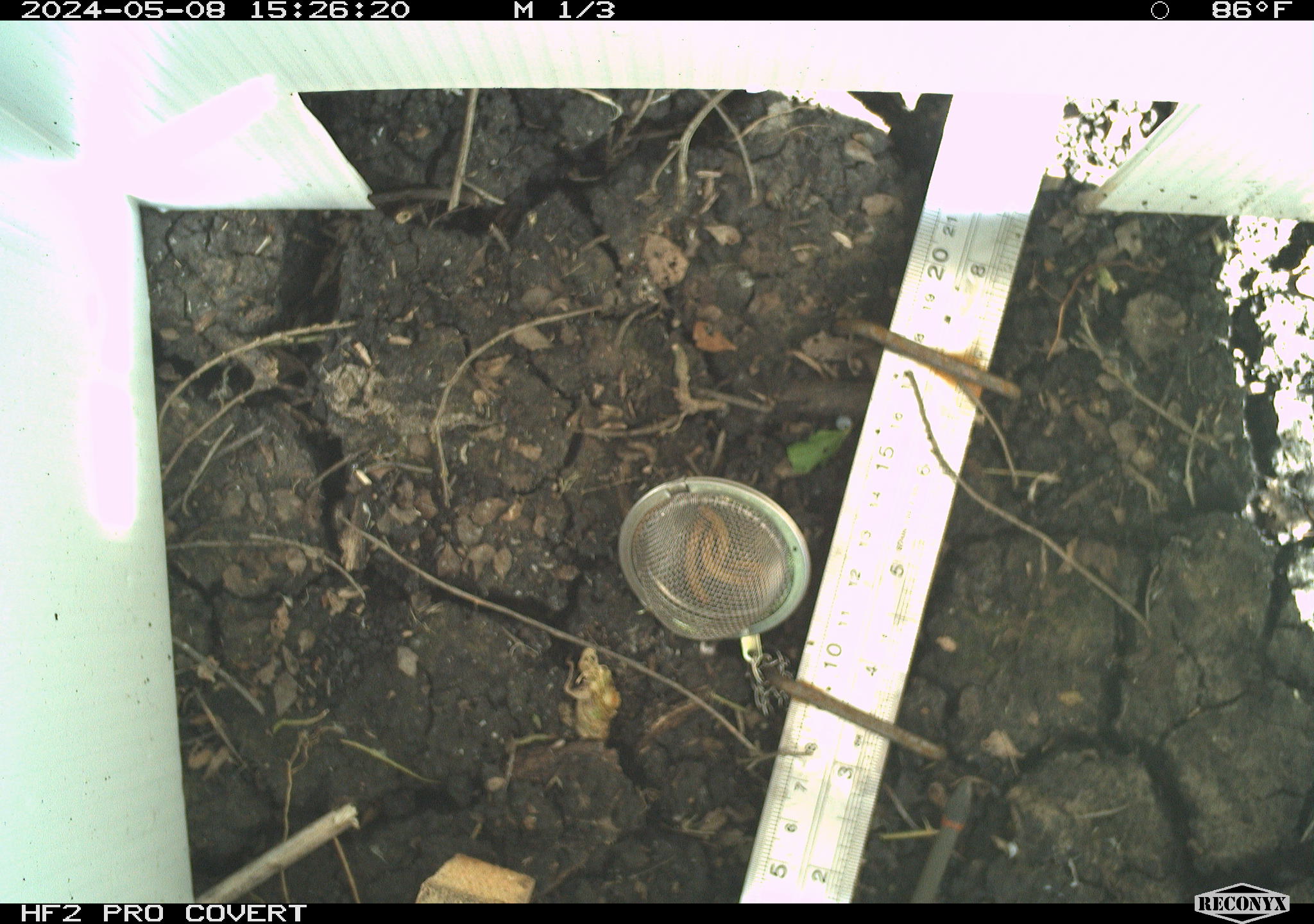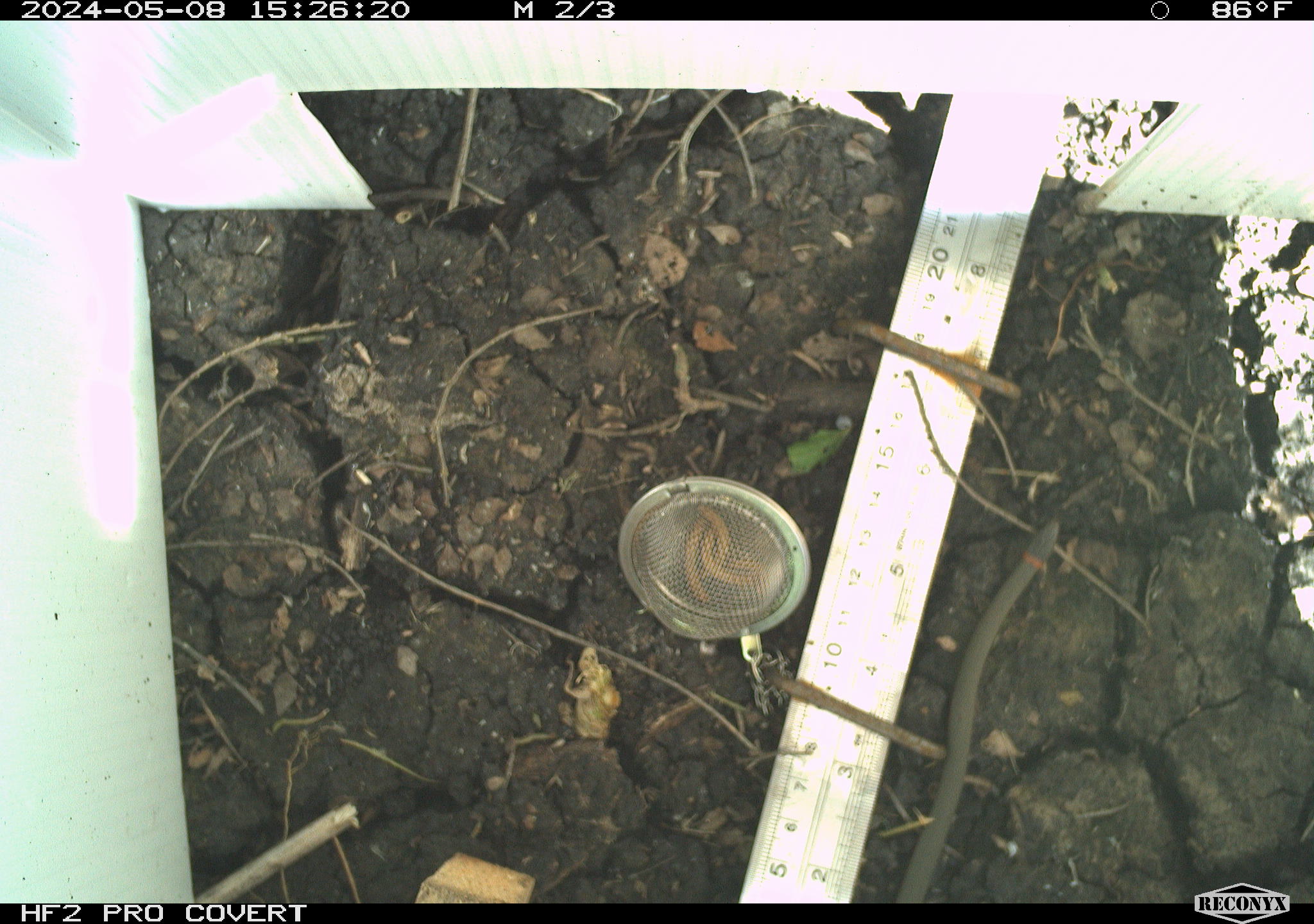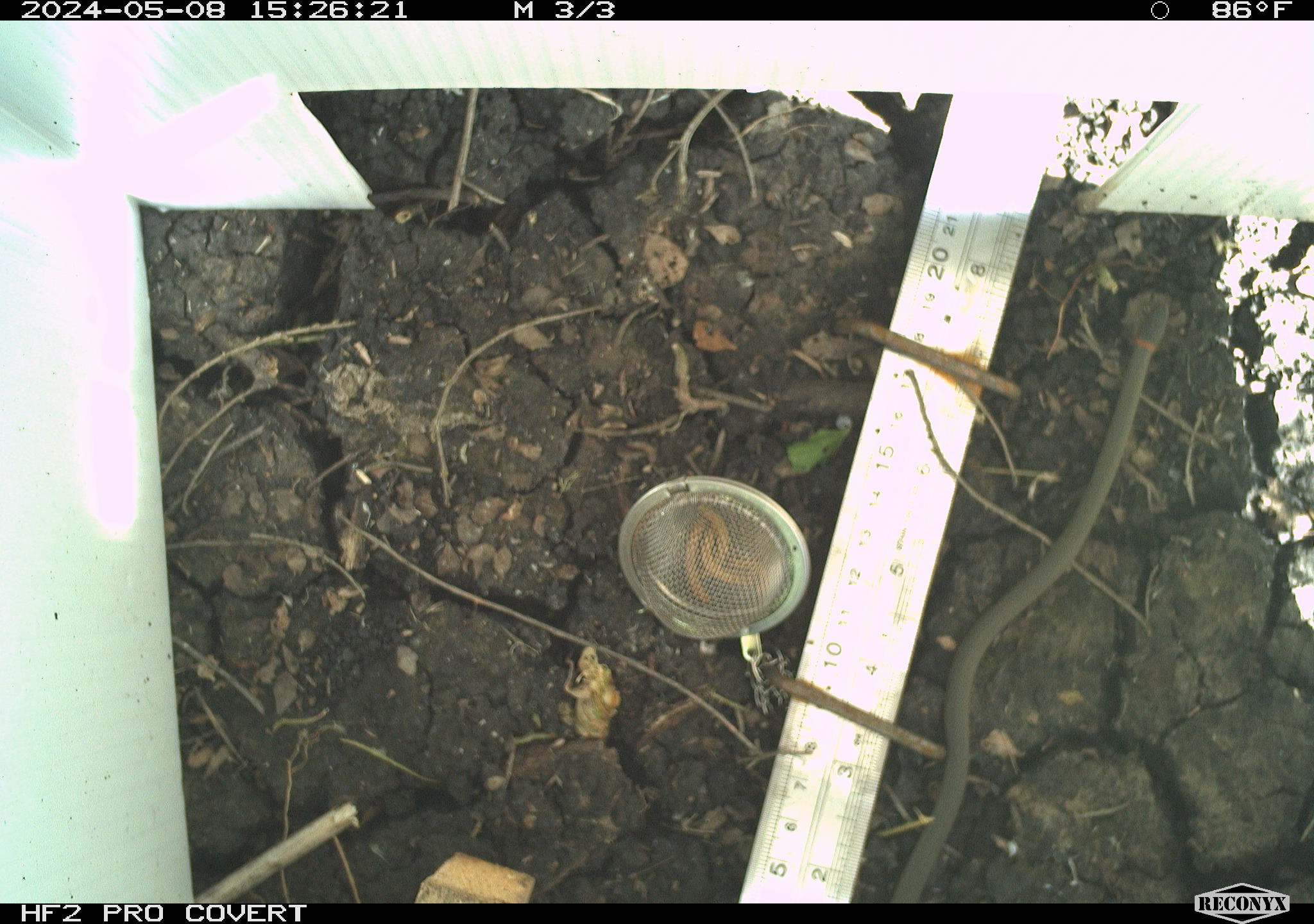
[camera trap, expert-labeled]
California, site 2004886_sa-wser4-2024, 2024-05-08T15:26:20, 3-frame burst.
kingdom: Animalia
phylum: Chordata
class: Reptilia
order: Squamata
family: Colubridae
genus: Diadophis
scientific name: Diadophis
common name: ring-necked snakes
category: diadophis species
Diadophis species (ring-necked snakes) (Diadophis).